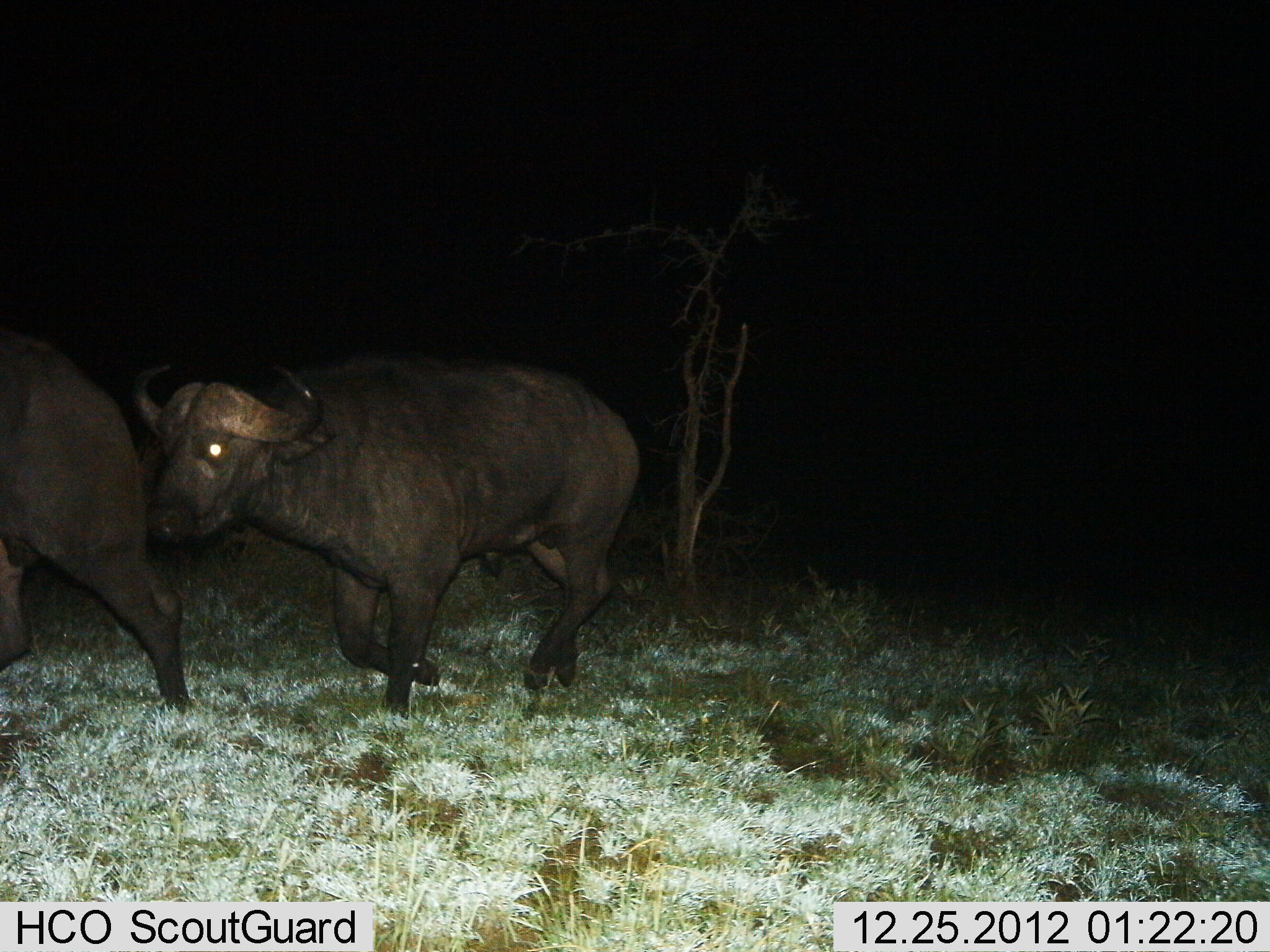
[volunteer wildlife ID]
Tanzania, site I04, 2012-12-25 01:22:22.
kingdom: Animalia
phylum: Chordata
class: Mammalia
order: Artiodactyla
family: Bovidae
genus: Syncerus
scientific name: Syncerus caffer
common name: cape buffalo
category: buffalo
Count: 2.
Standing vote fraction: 4%.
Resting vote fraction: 0%.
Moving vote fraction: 96%.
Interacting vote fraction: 0%.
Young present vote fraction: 4%.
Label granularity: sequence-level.